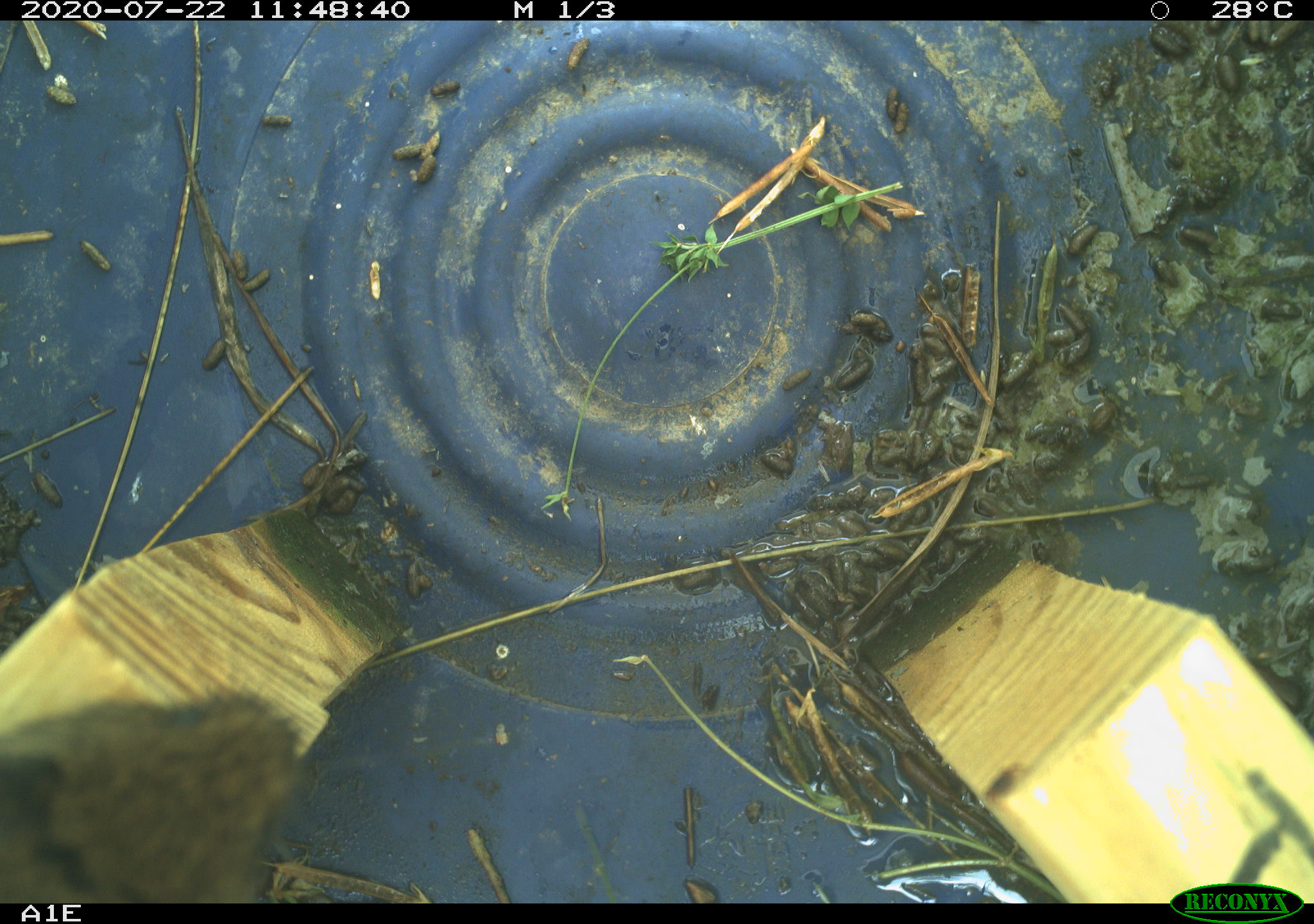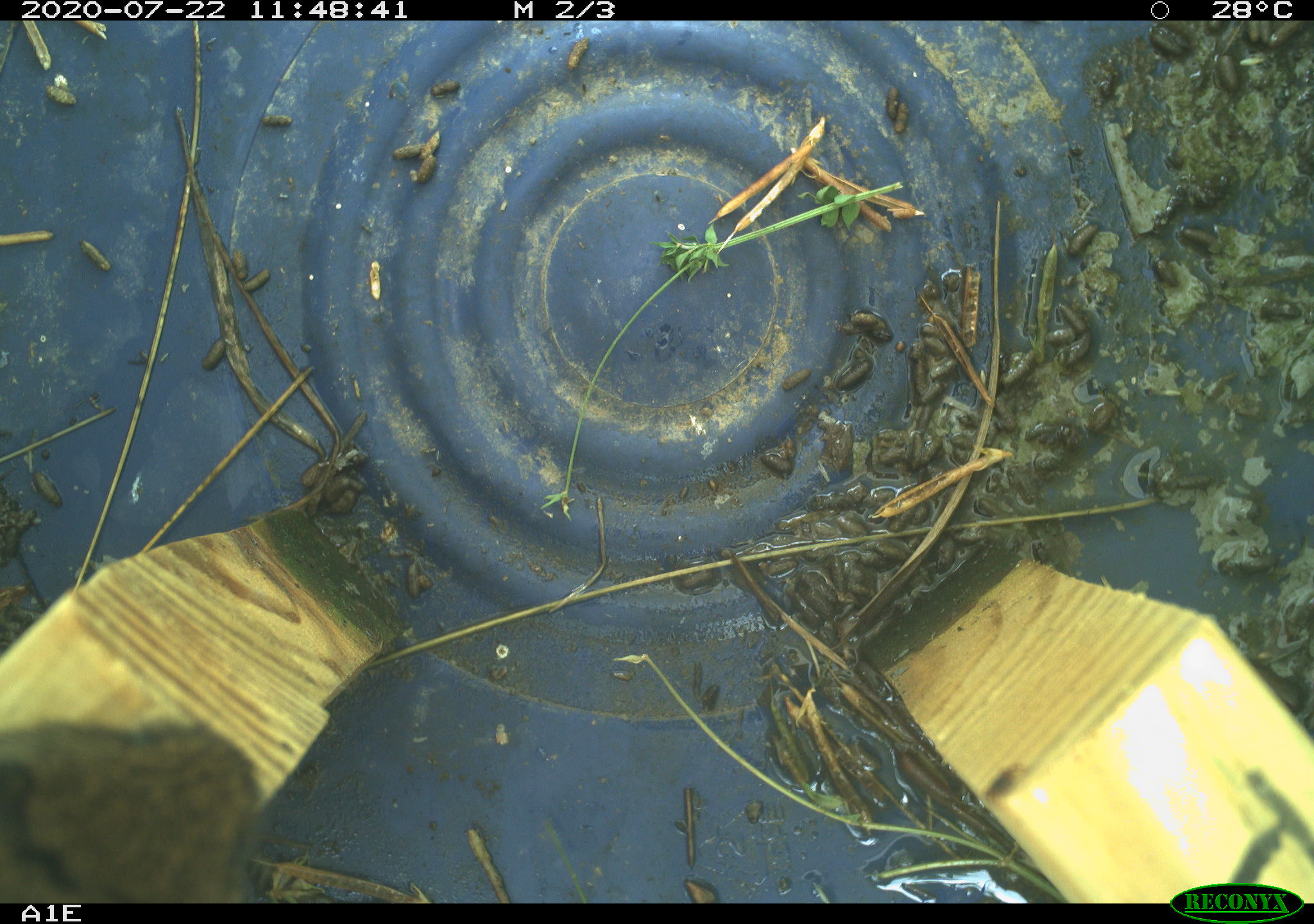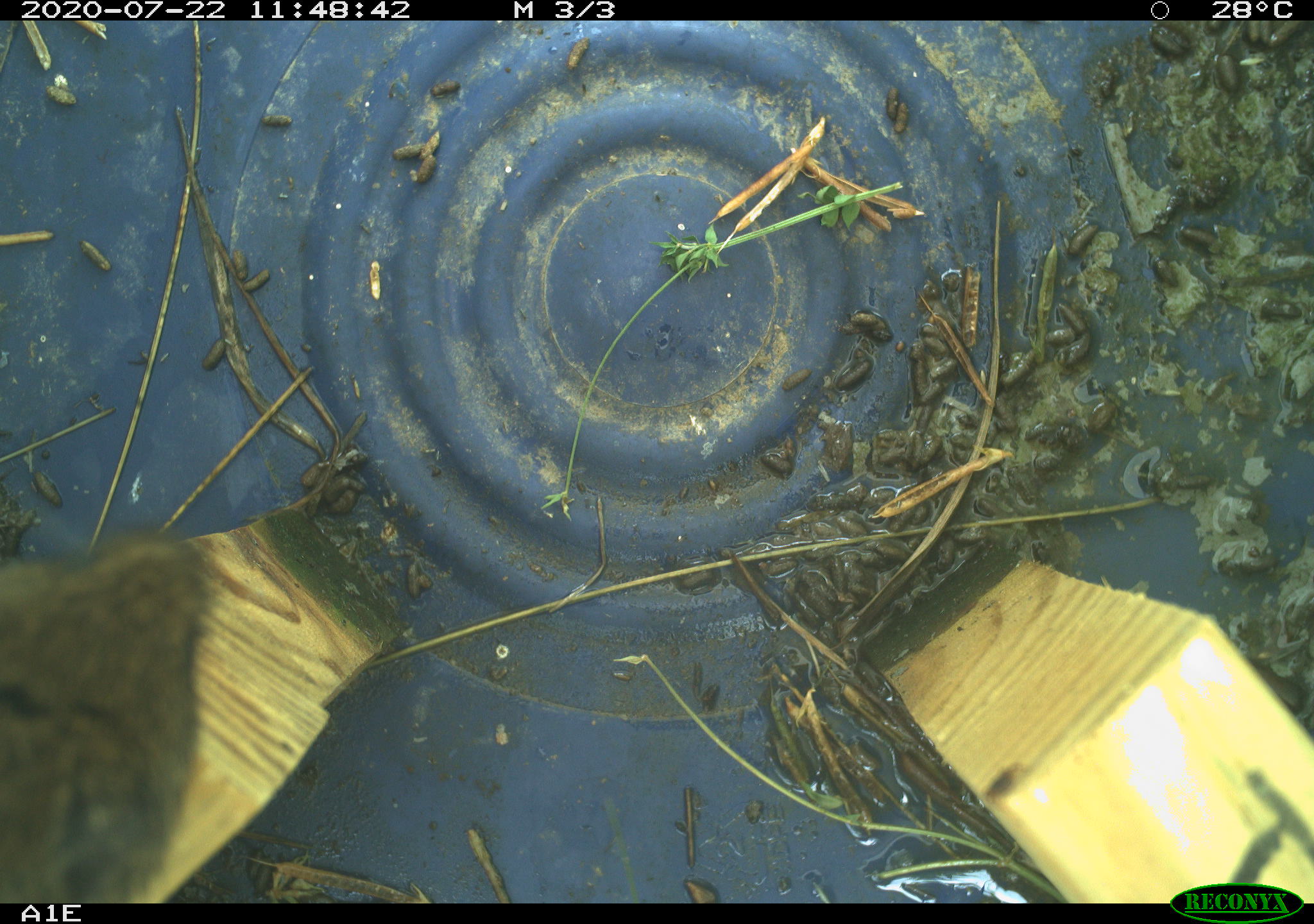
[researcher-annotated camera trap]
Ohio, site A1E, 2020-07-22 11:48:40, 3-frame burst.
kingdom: Animalia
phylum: Chordata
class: Mammalia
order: Rodentia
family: Cricetidae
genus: Microtus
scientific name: Microtus pennsylvanicus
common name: meadow vole